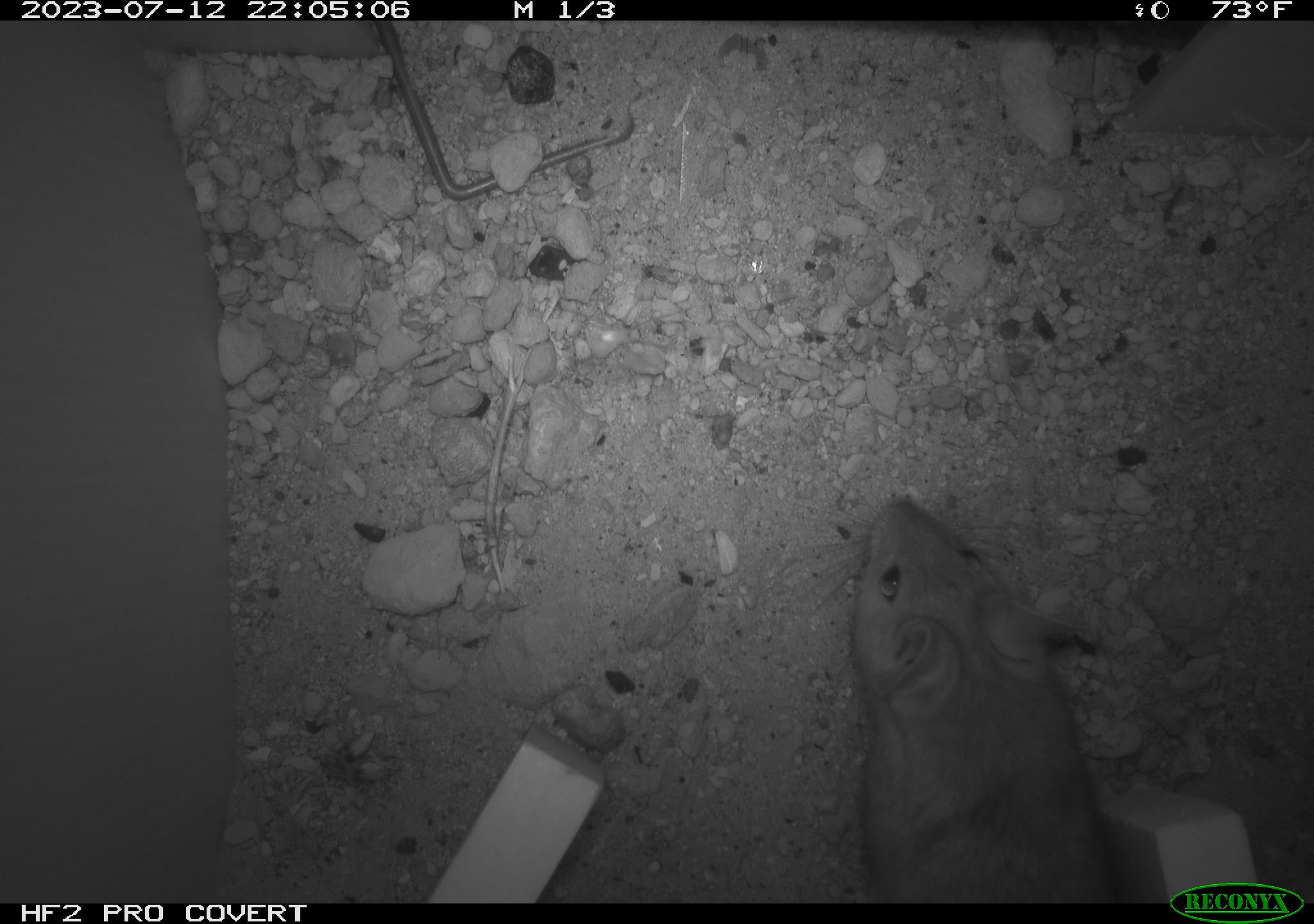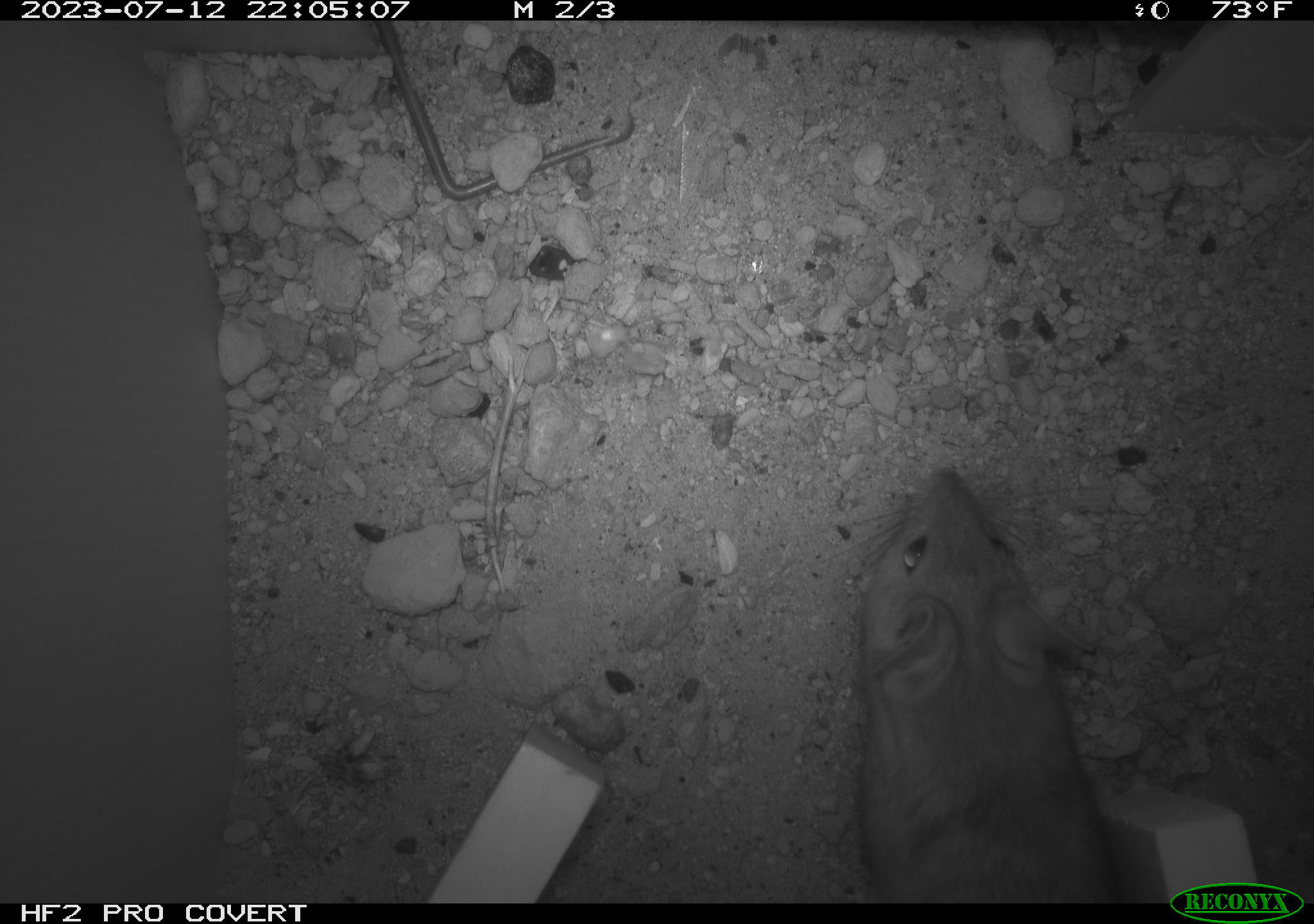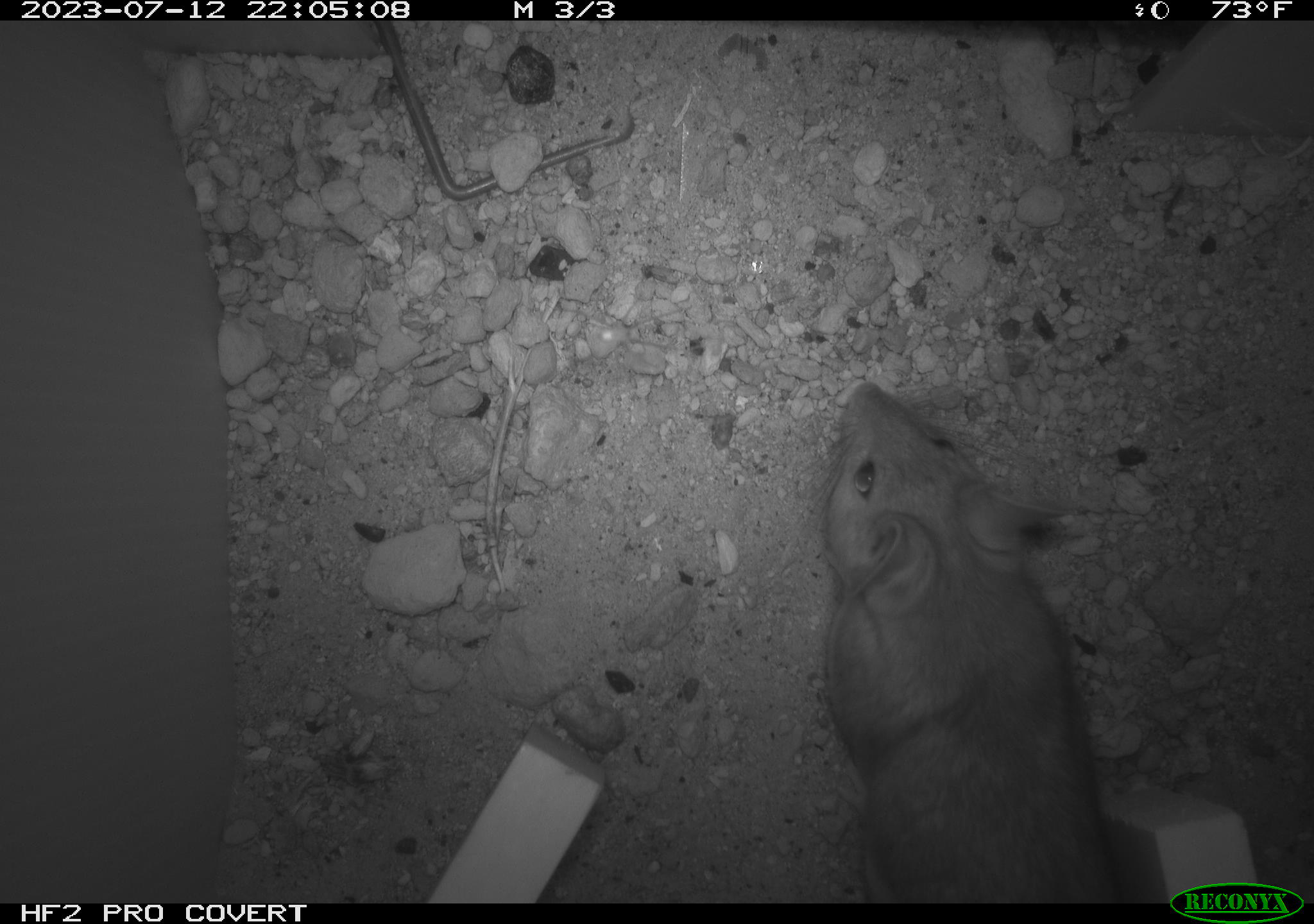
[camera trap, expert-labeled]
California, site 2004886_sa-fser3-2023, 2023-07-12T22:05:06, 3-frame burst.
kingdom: Animalia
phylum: Chordata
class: Mammalia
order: Rodentia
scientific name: Rodentia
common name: mouse species